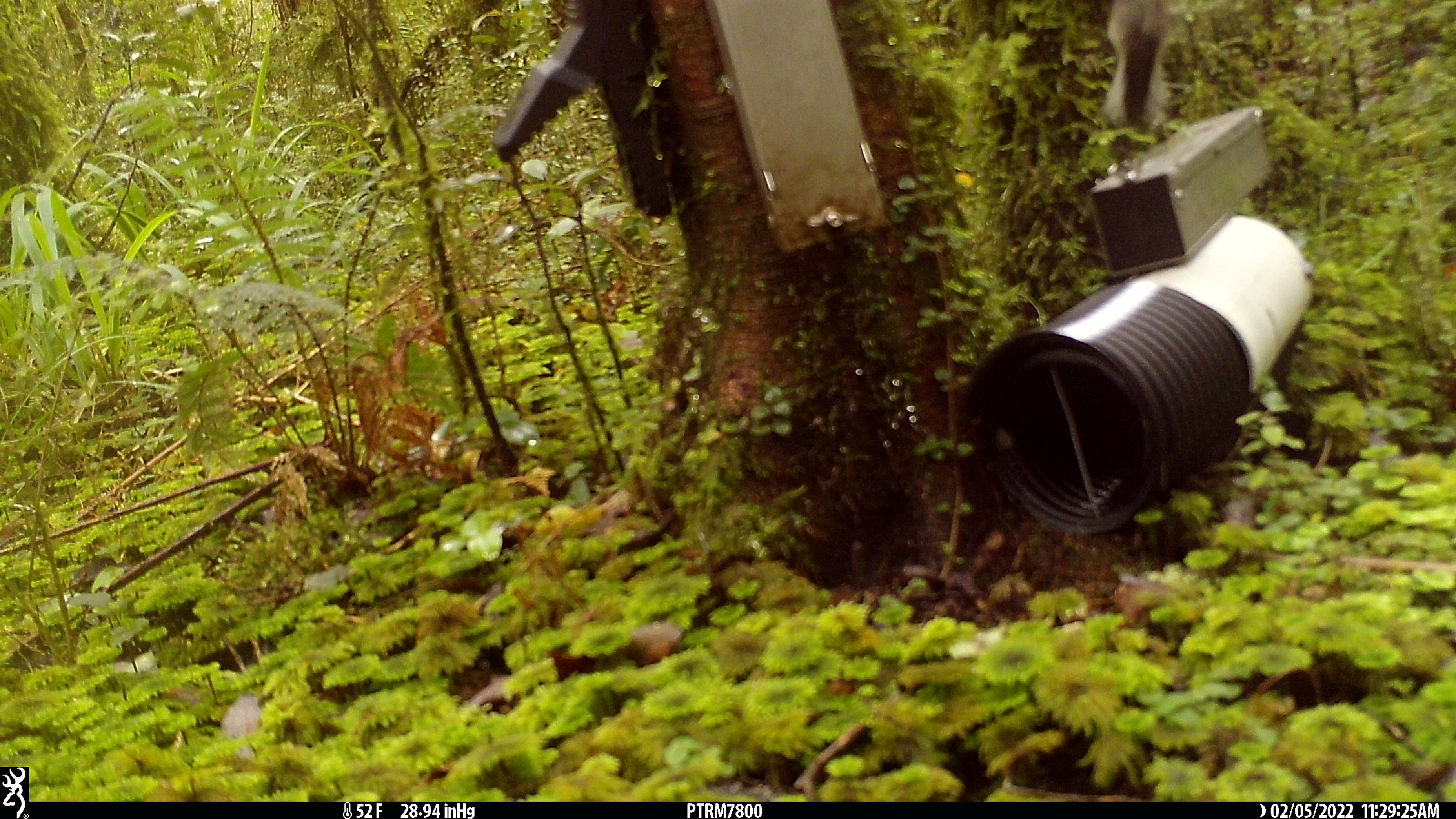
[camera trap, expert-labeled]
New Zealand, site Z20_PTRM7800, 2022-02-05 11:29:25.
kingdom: Animalia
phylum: Chordata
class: Aves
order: Passeriformes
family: Petroicidae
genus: Petroica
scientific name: Petroica macrocephala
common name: tomtit